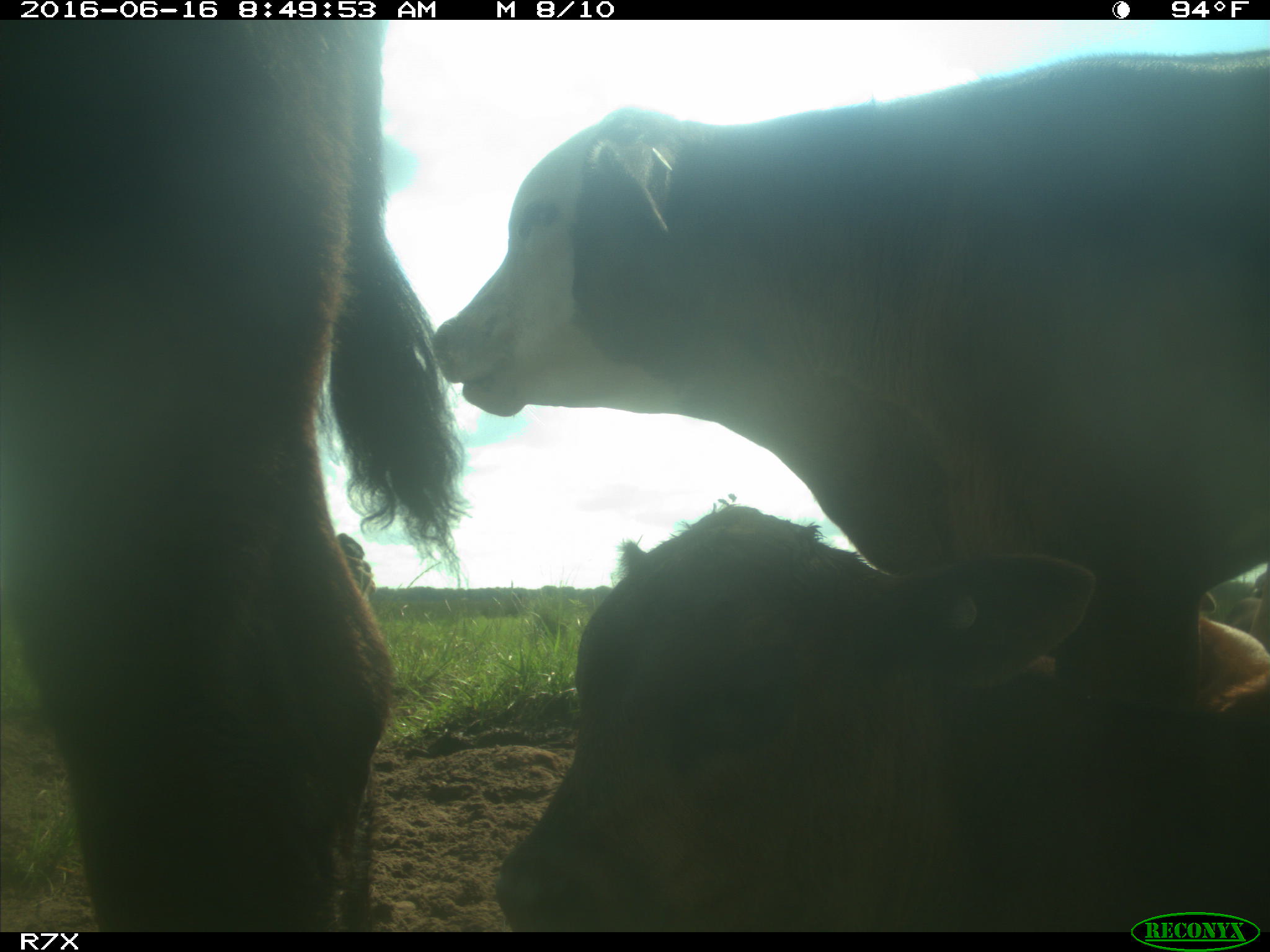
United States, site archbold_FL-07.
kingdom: Animalia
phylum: Chordata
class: Mammalia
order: Artiodactyla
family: Bovidae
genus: Bos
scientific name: Bos taurus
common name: domestic cow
Bos taurus (domestic cow).